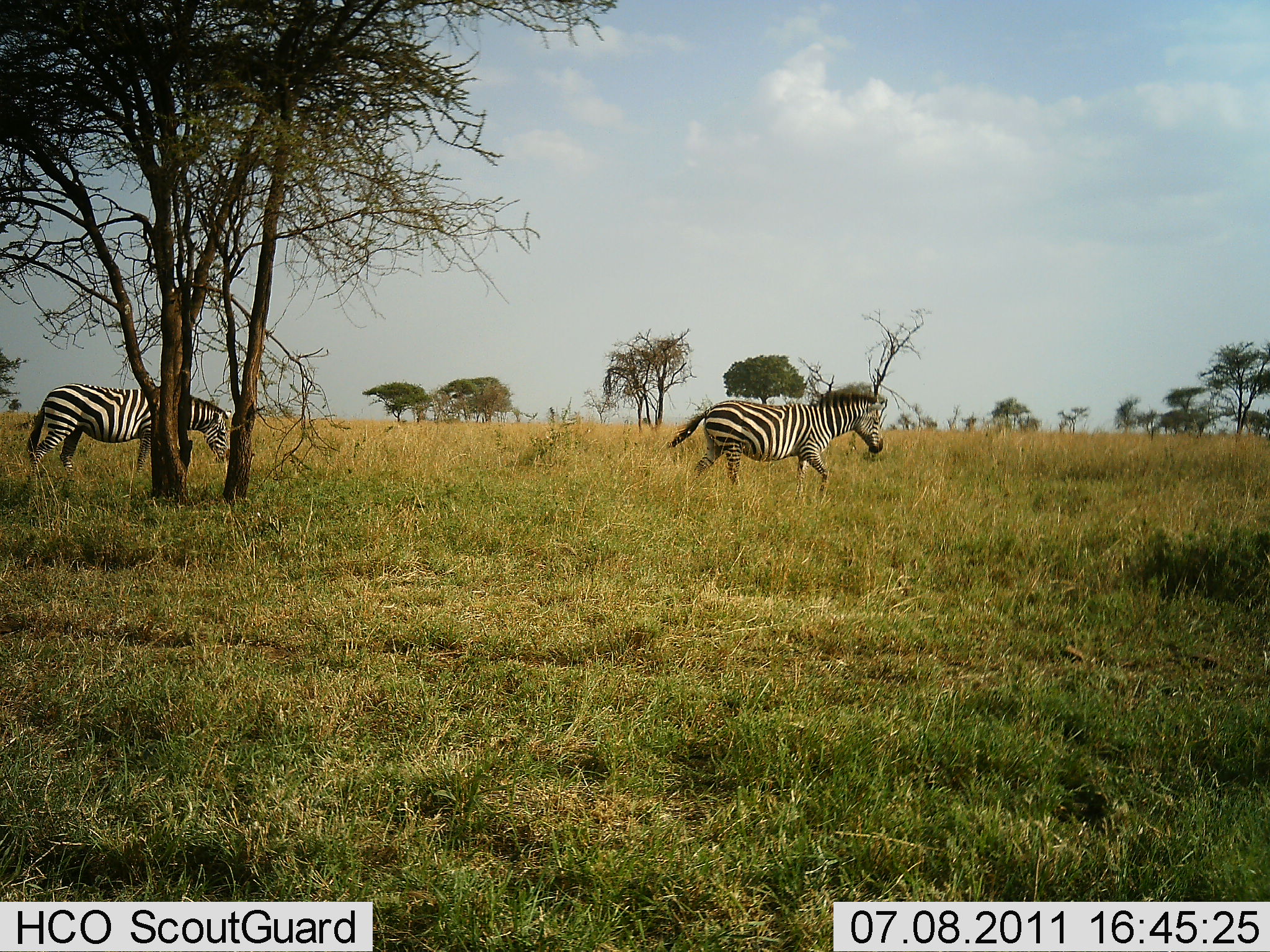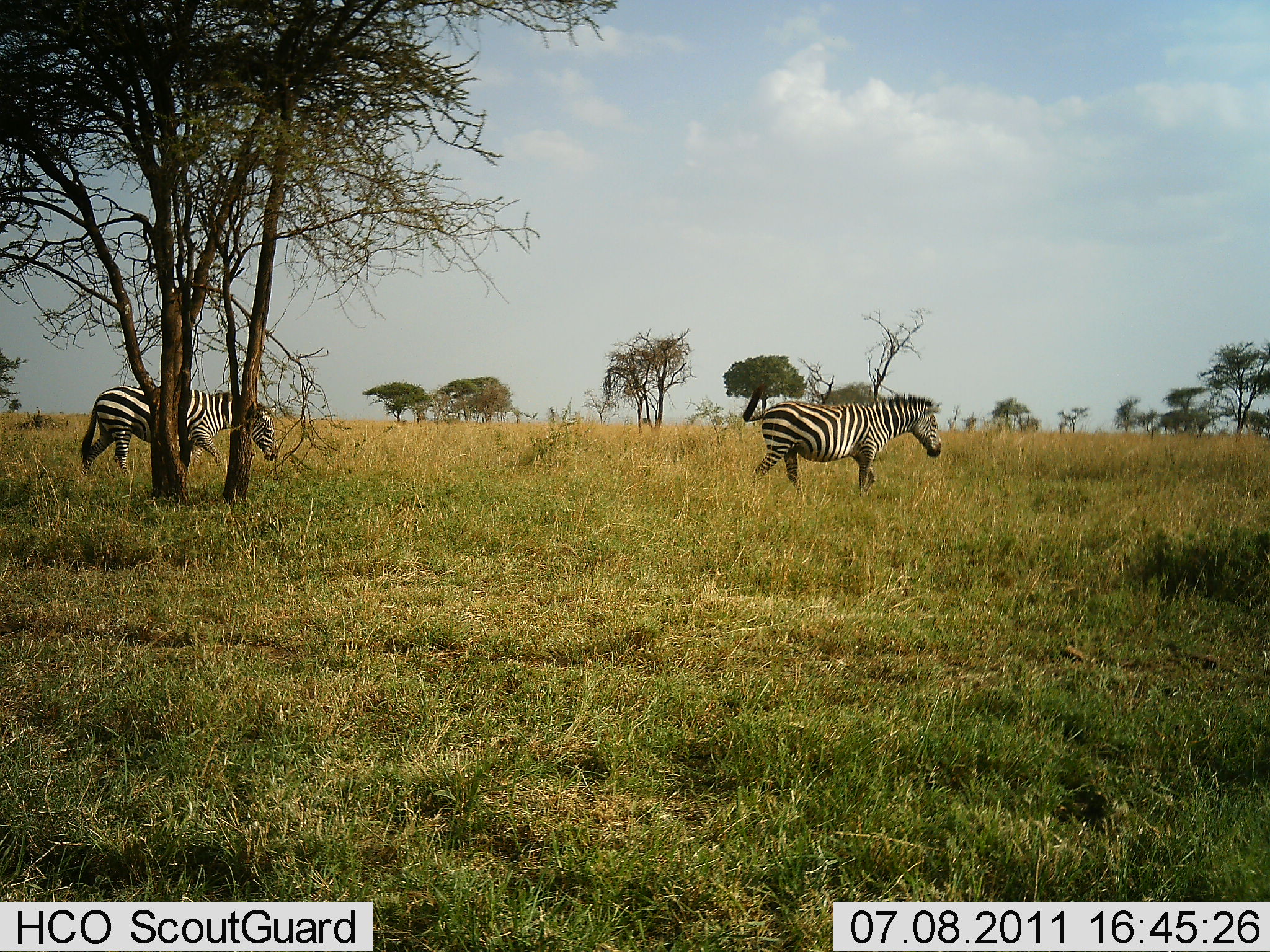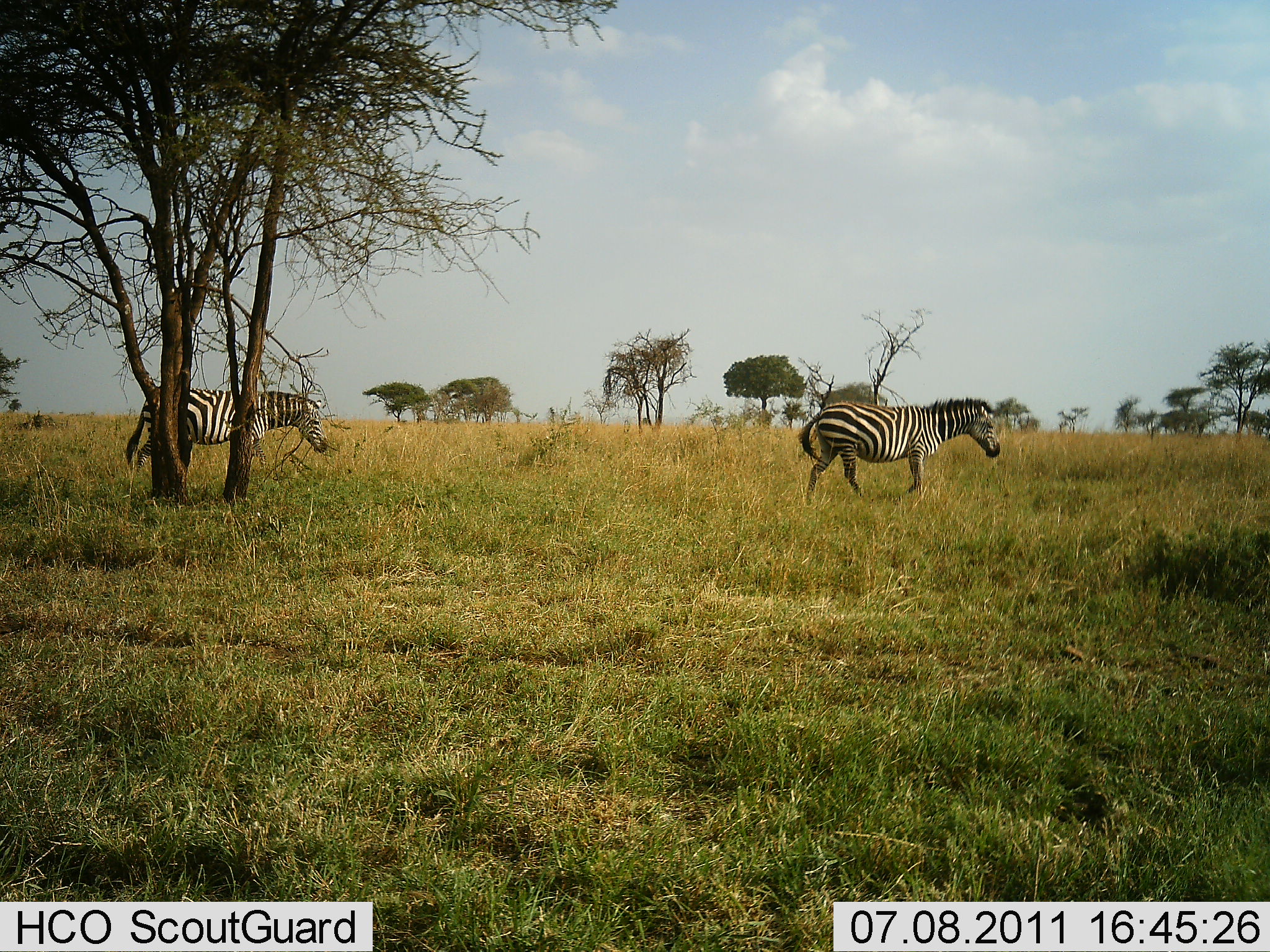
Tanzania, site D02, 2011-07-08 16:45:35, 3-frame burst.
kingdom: Animalia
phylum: Chordata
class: Mammalia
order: Perissodactyla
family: Equidae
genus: Equus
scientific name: Equus quagga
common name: plains zebra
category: zebra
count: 2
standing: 10%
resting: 0%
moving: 100%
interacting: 0%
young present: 0%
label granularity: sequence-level